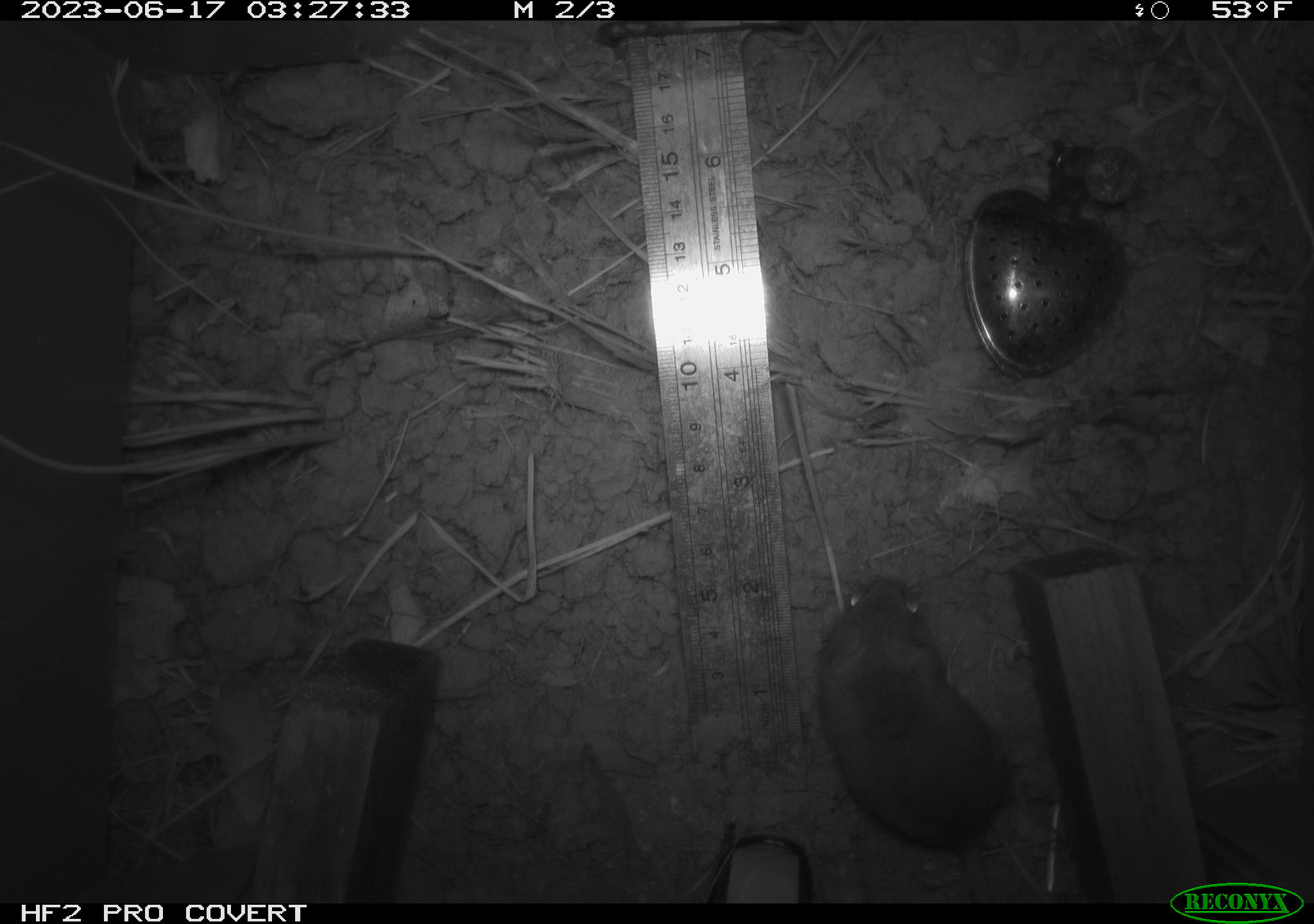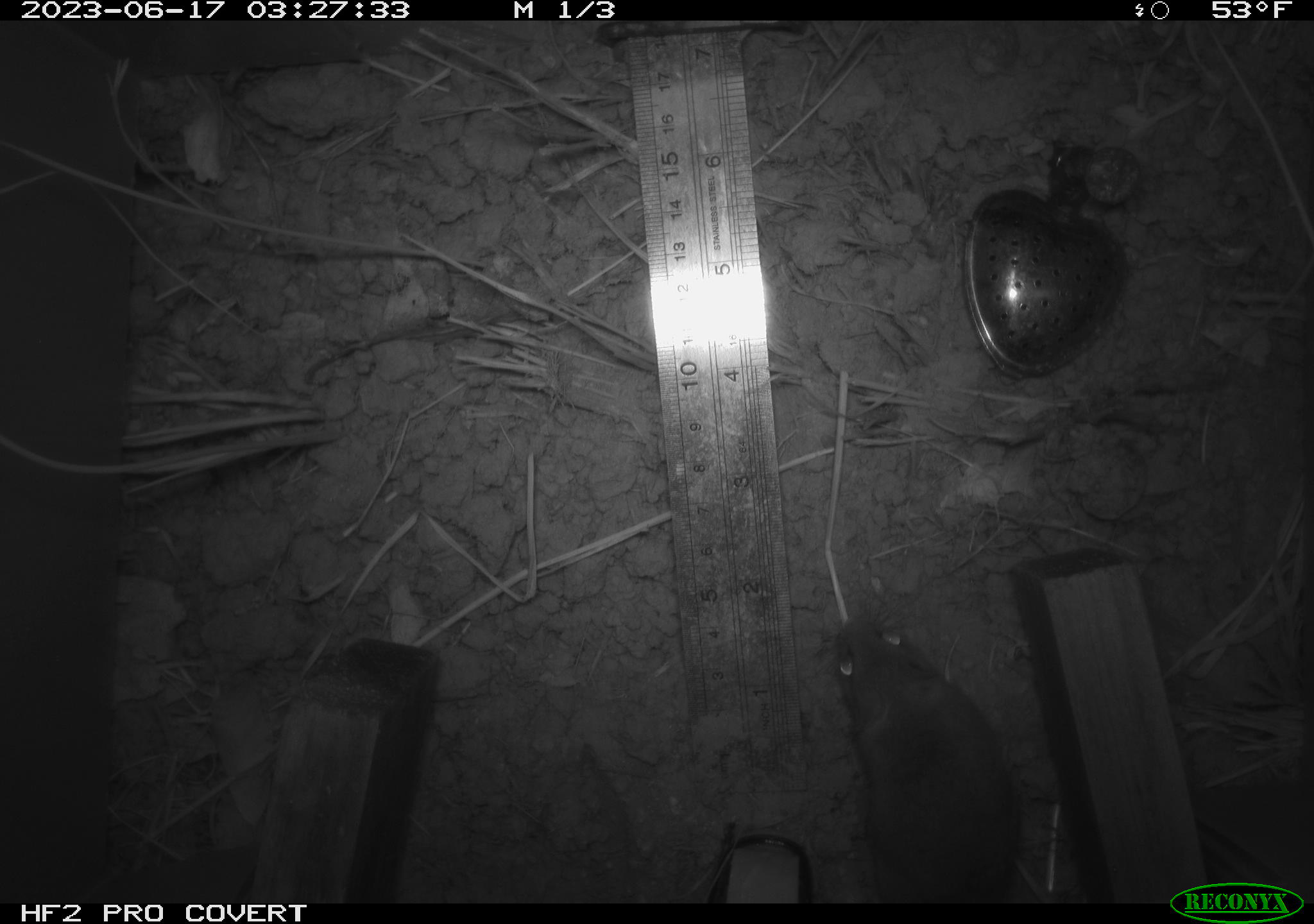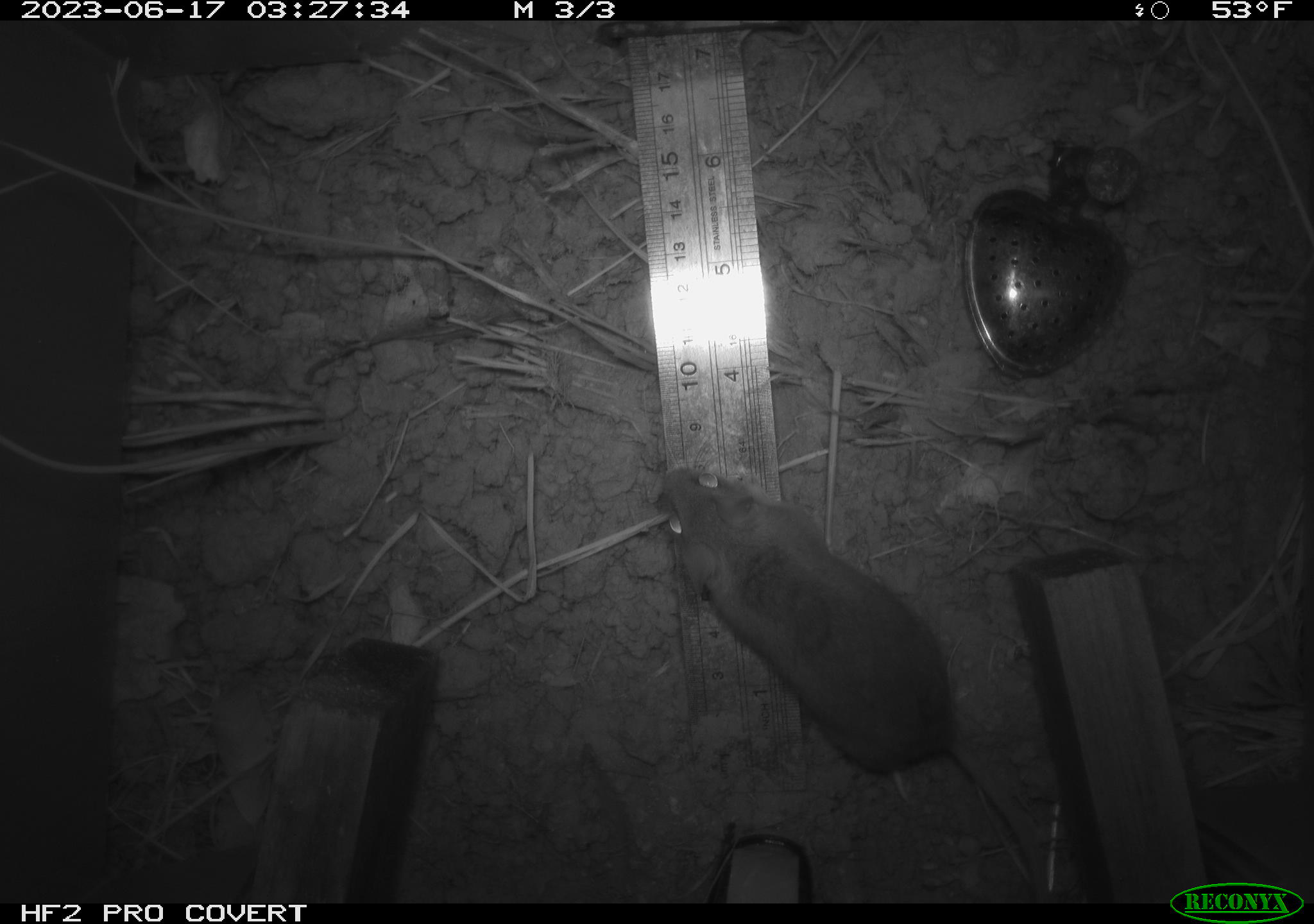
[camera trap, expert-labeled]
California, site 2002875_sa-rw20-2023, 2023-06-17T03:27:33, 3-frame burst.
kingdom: Animalia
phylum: Chordata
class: Mammalia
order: Rodentia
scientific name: Rodentia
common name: mouse species